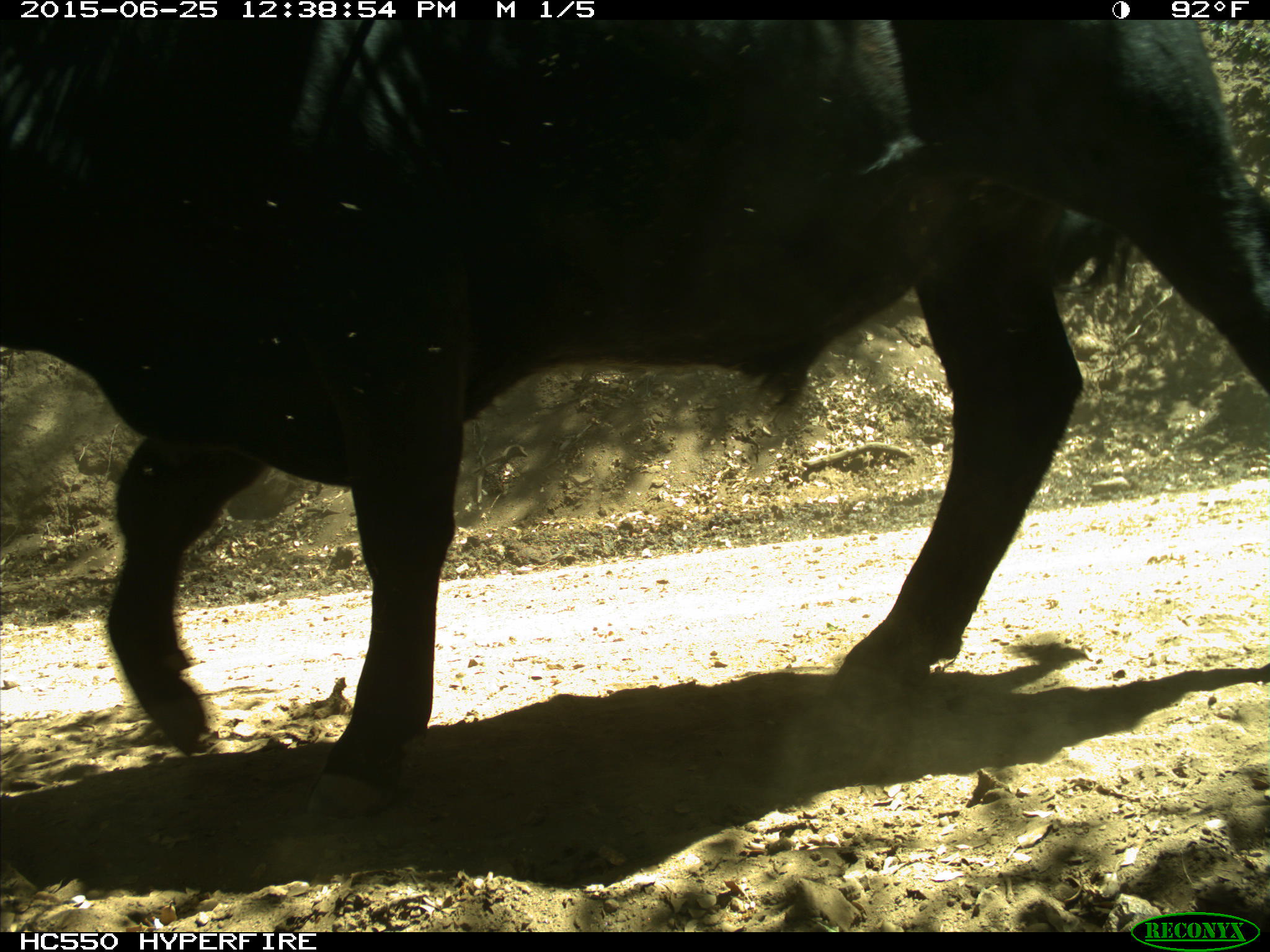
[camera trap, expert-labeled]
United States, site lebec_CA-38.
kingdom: Animalia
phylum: Chordata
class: Mammalia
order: Artiodactyla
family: Bovidae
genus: Bos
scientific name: Bos taurus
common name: domestic cow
Bos taurus (domestic cow).